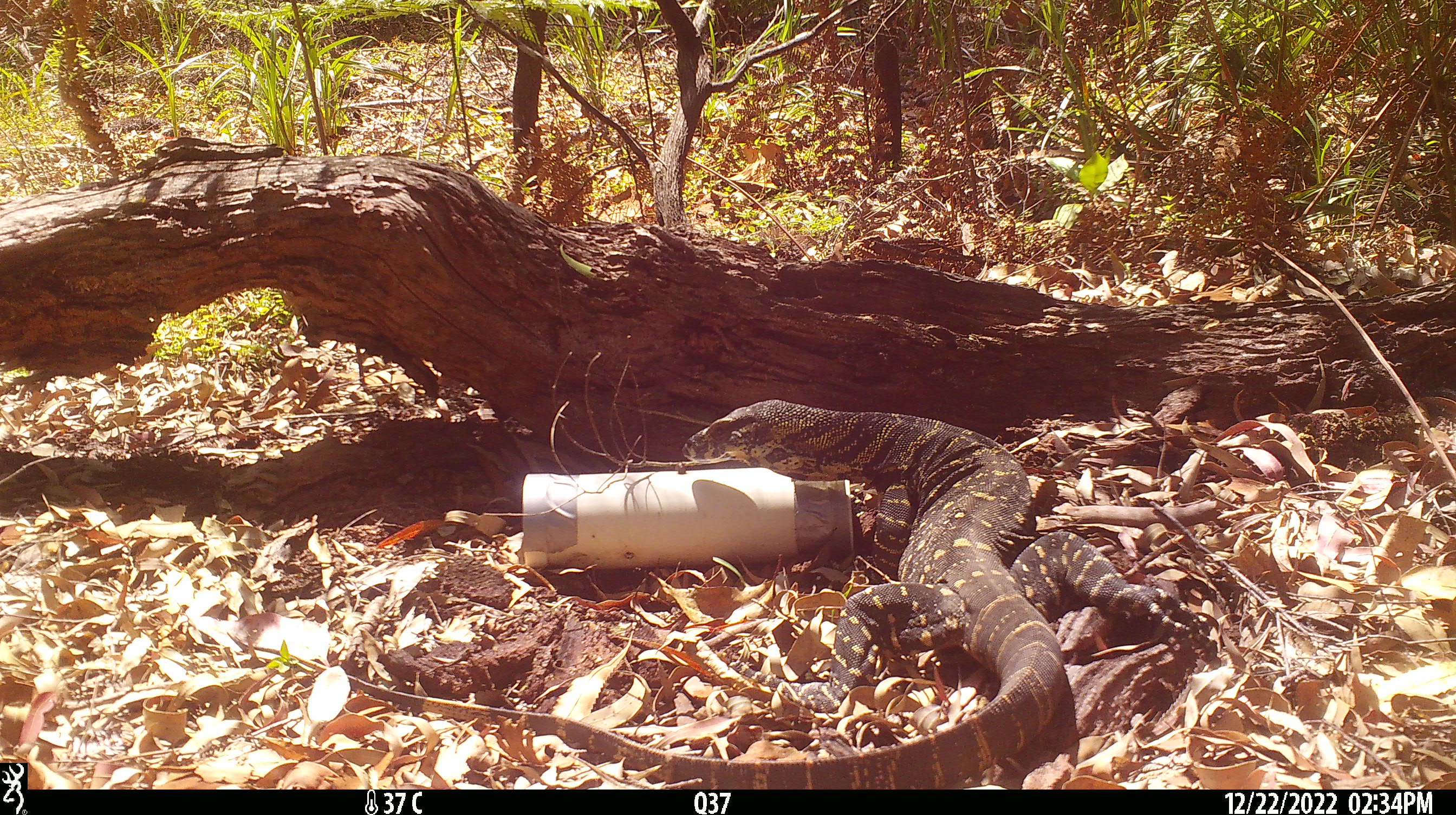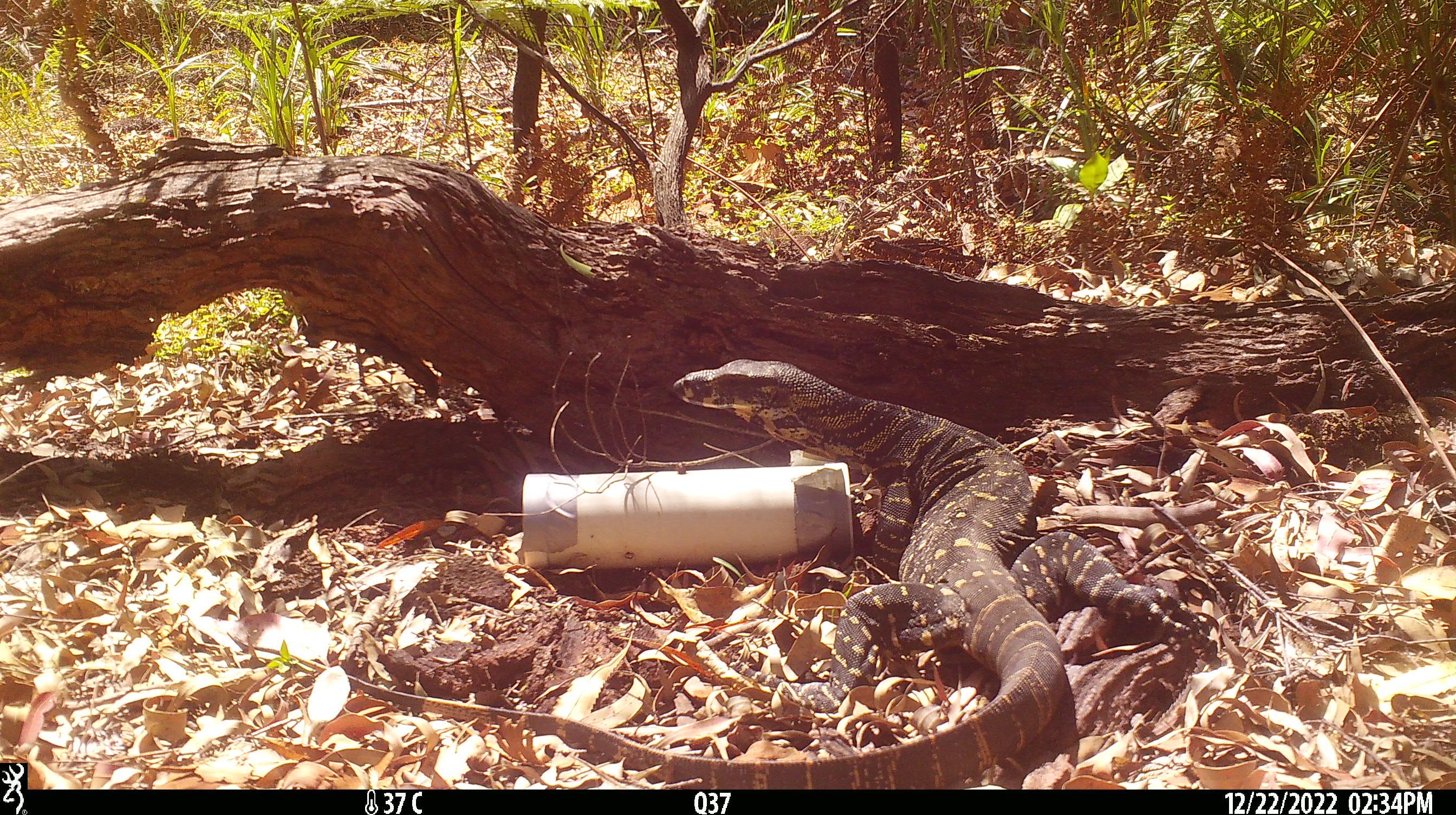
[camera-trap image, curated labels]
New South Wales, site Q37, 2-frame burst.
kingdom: Animalia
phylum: Chordata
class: Reptilia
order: Squamata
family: Varanidae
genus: Varanus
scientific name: Varanus varius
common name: lace monitor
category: goanna